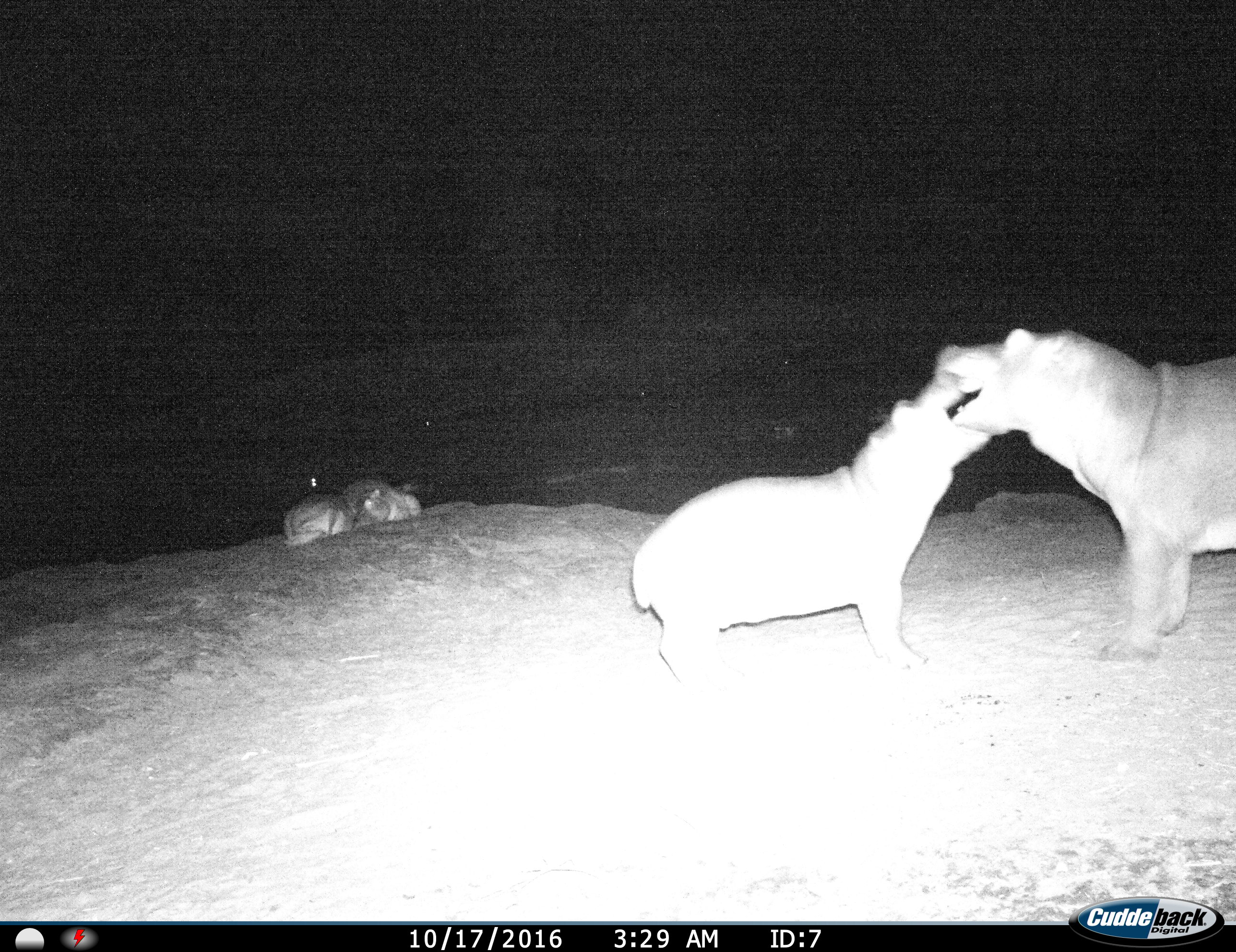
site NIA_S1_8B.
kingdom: Animalia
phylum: Chordata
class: Mammalia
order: Artiodactyla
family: Hippopotamidae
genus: Hippopotamus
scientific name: Hippopotamus amphibius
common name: hippopotamus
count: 4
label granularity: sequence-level